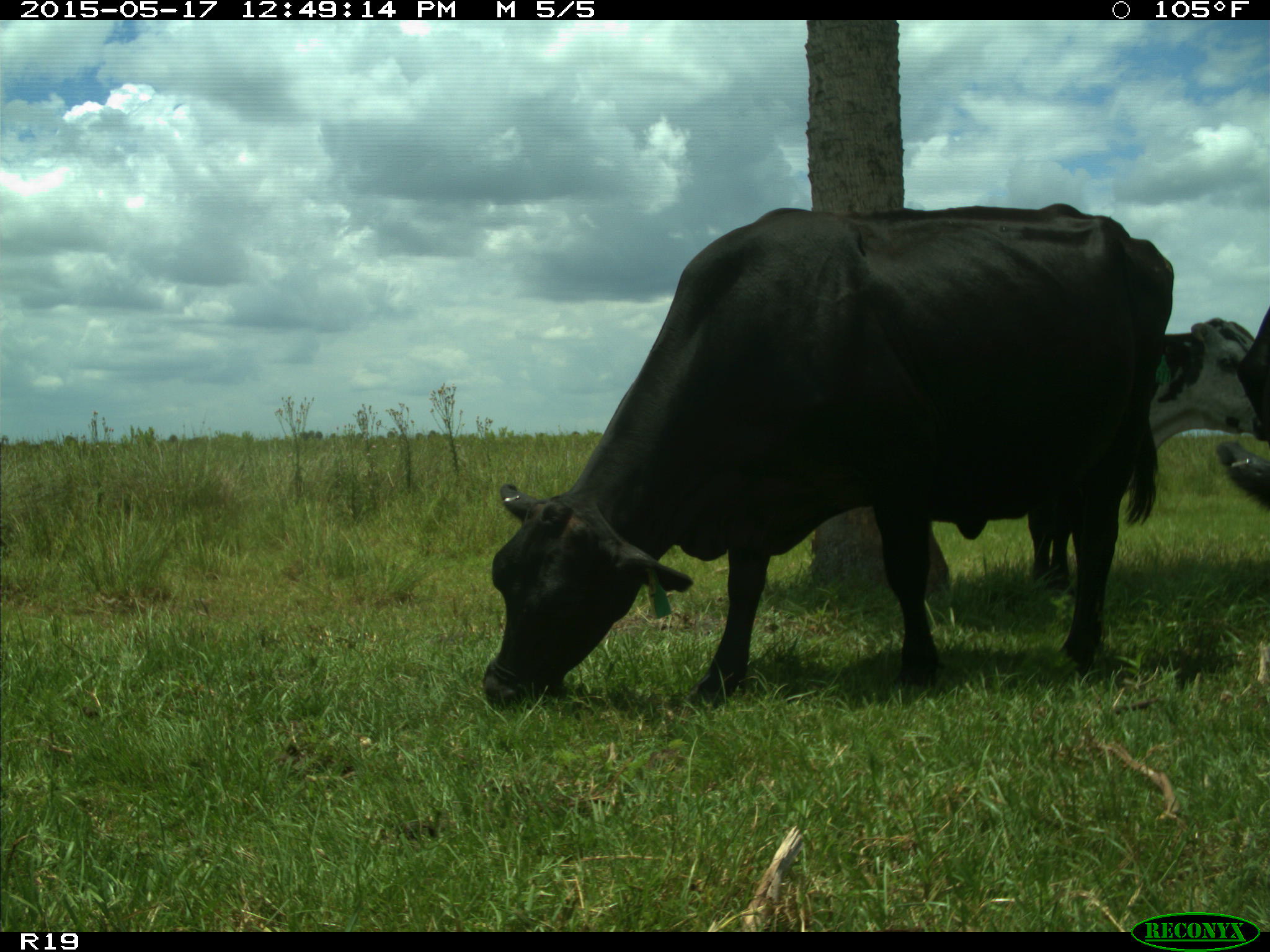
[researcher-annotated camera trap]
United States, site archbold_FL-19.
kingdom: Animalia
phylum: Chordata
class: Mammalia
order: Artiodactyla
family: Bovidae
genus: Bos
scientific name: Bos taurus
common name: domestic cow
Bos taurus (domestic cow).